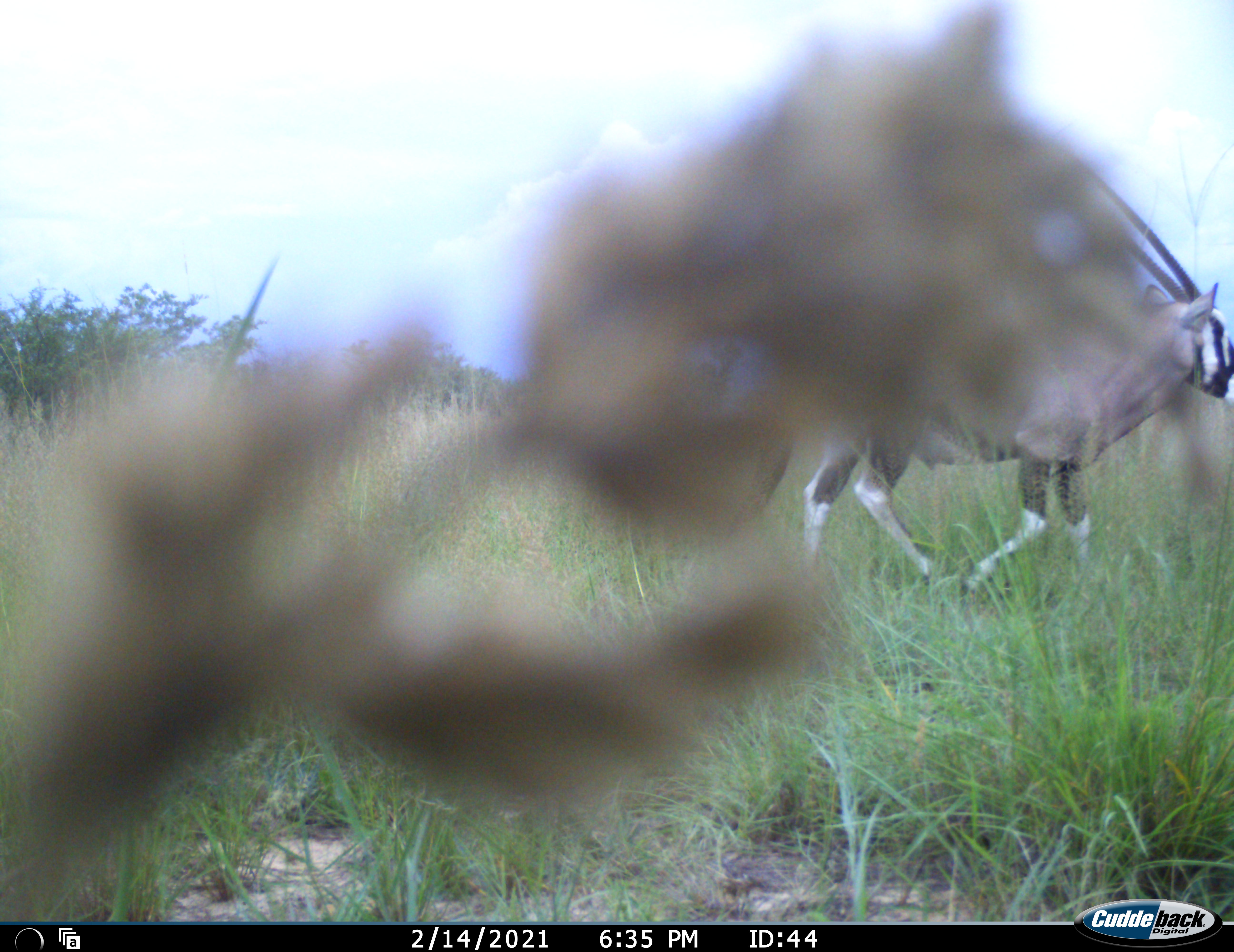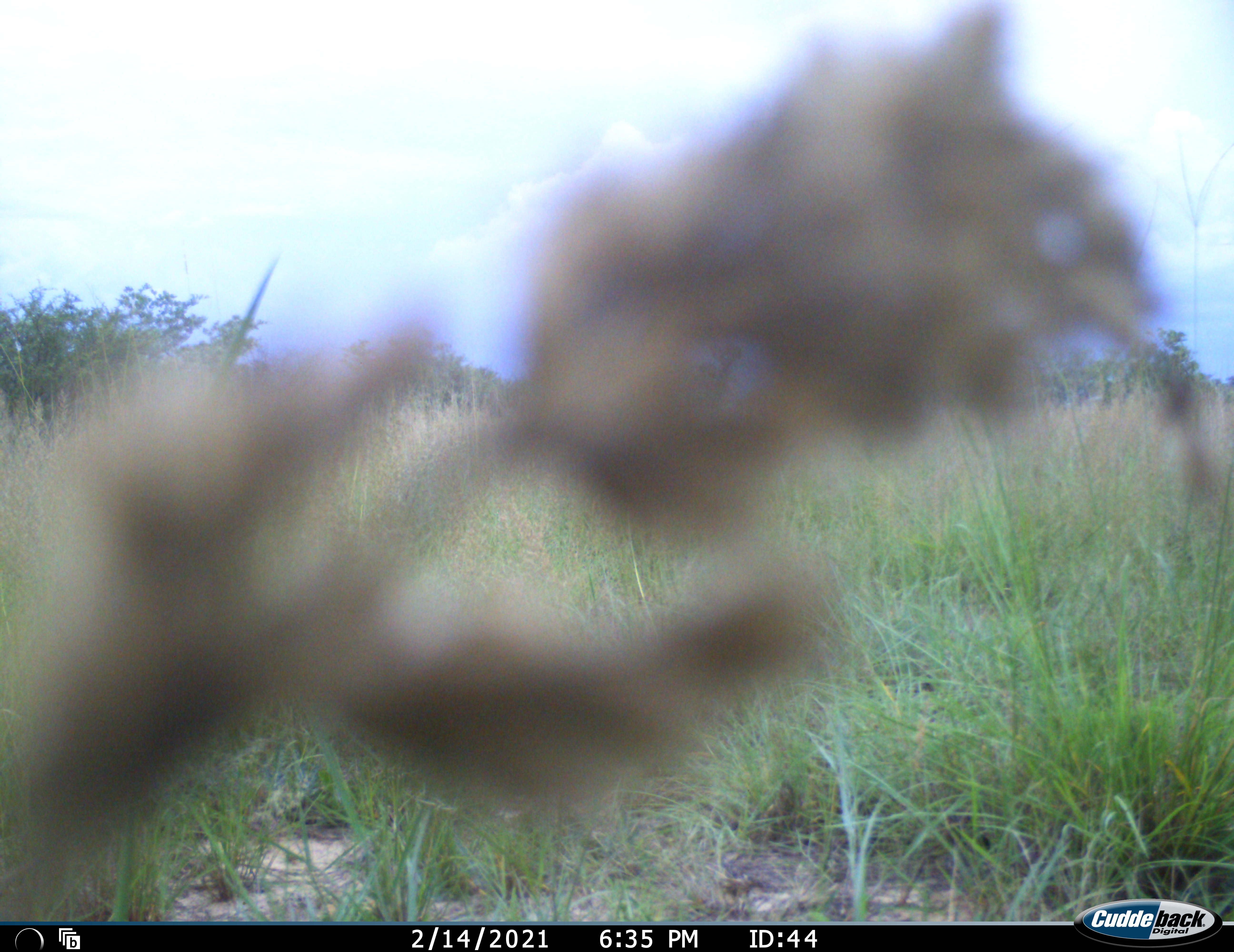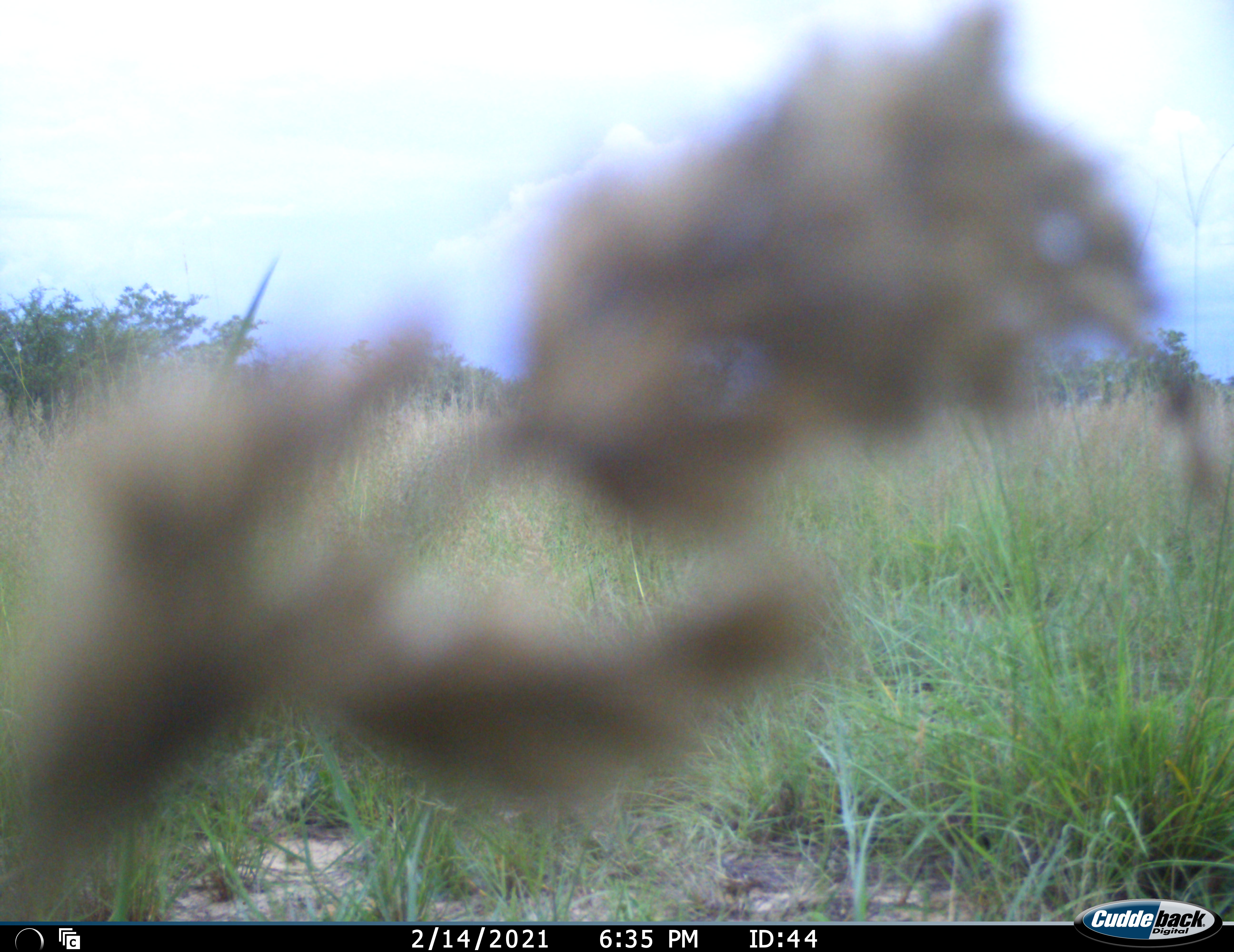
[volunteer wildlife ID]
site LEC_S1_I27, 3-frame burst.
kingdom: Animalia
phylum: Chordata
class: Mammalia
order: Artiodactyla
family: Bovidae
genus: Oryx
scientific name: Oryx gazella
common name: gemsbok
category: oryx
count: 1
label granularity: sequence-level